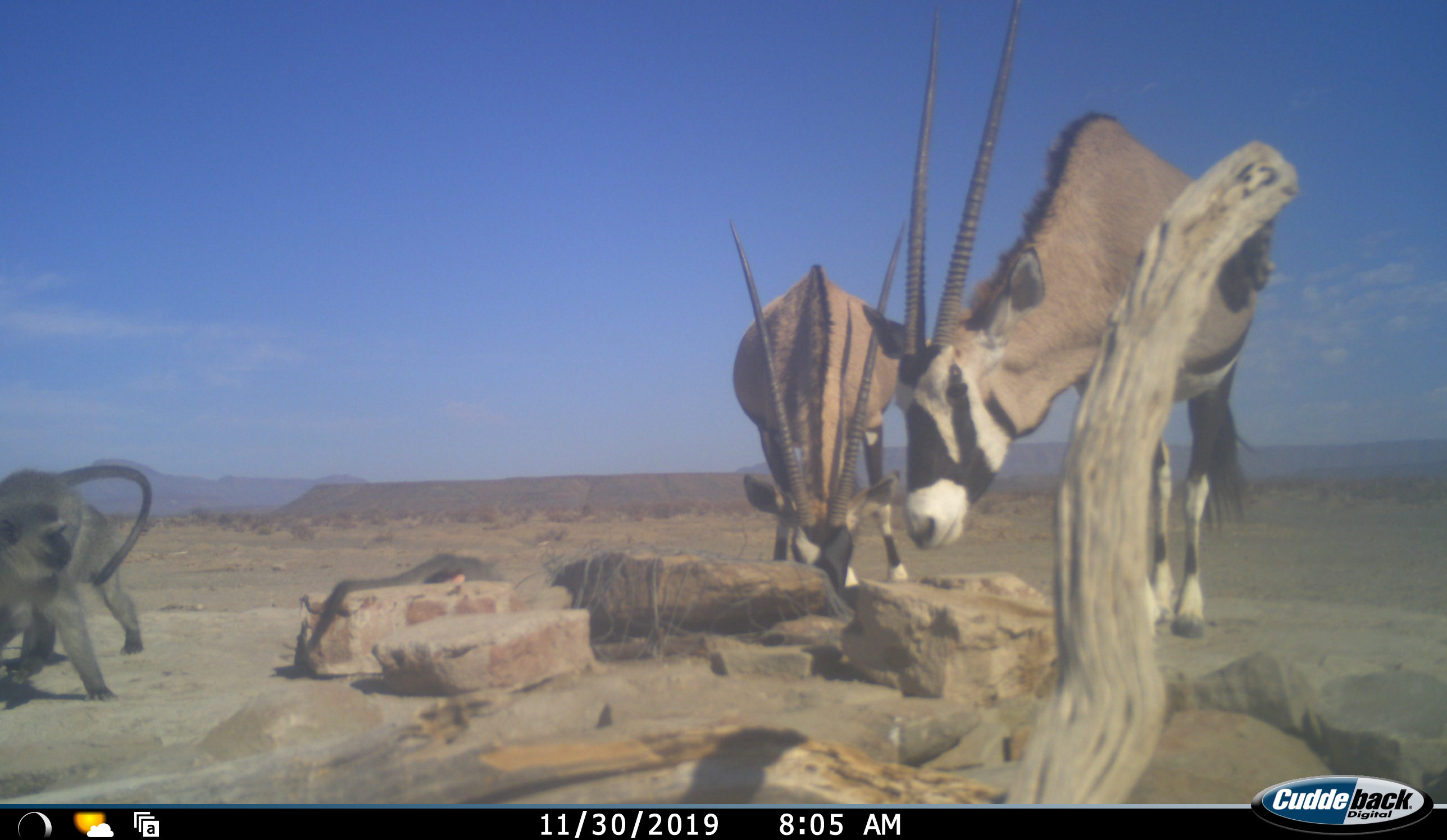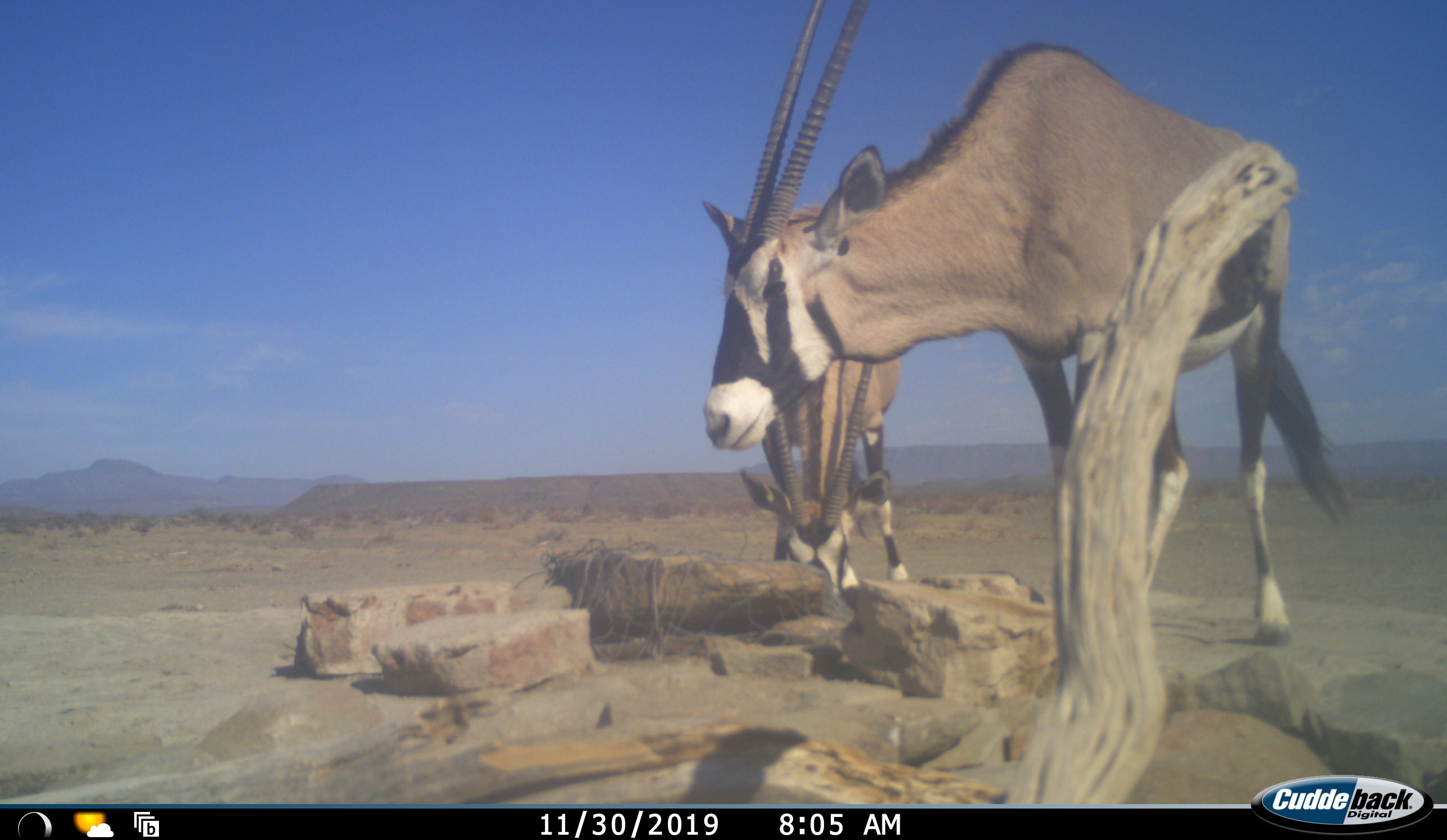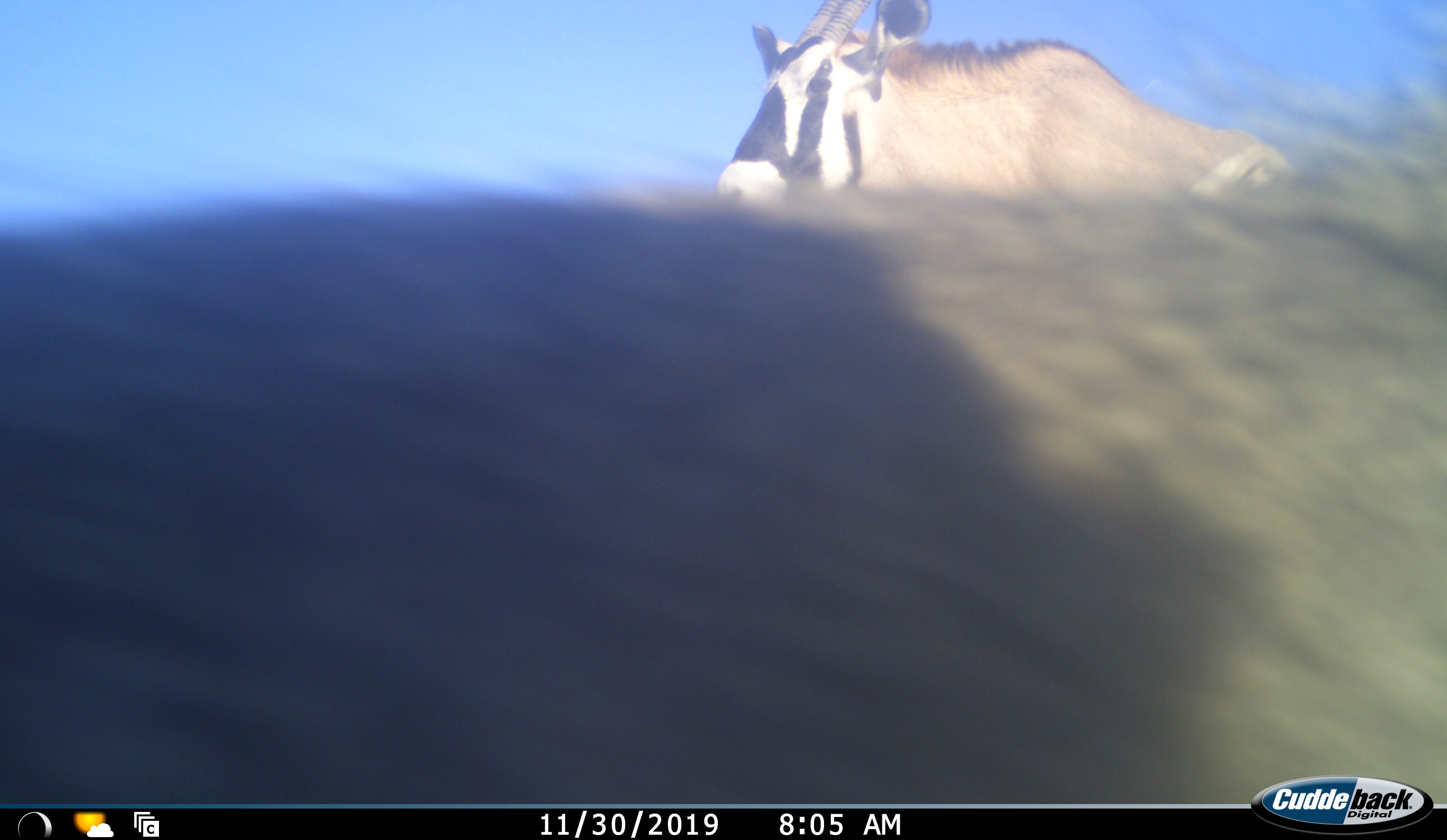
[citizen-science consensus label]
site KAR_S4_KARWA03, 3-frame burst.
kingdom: Animalia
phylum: Chordata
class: Mammalia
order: Artiodactyla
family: Bovidae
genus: Oryx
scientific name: Oryx gazella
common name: gemsbok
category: oryx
Oryx (gemsbok) (Oryx gazella), count 2. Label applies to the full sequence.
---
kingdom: Animalia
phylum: Chordata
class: Mammalia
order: Primates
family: Cercopithecidae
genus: Chlorocebus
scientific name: Chlorocebus pygerythrus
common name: vervet monkey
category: monkeyvervet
Monkeyvervet (vervet monkey) (Chlorocebus pygerythrus), count 1. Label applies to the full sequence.